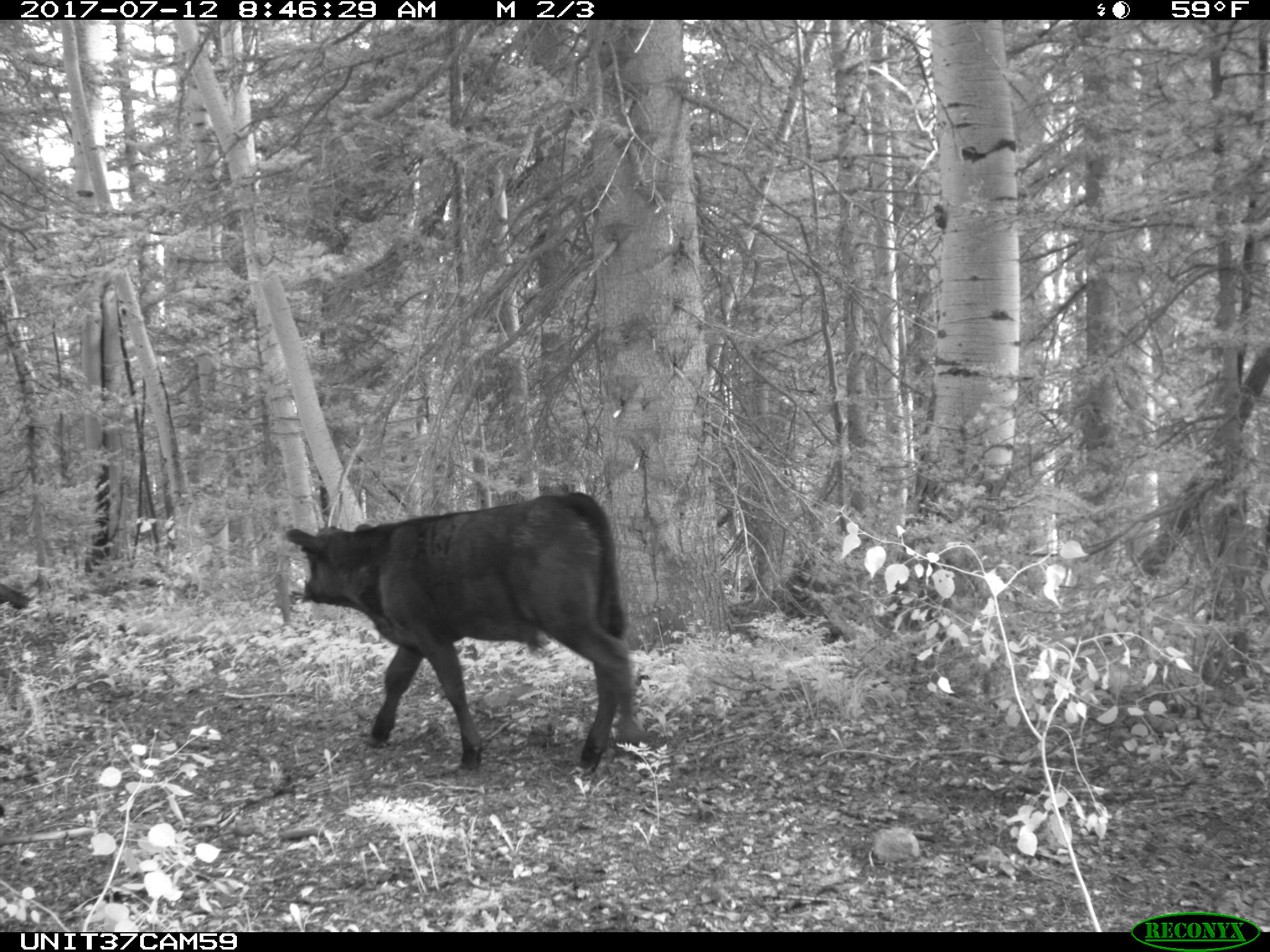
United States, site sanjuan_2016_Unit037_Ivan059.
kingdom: Animalia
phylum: Chordata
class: Mammalia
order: Artiodactyla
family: Bovidae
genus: Bos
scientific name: Bos taurus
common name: domestic cow